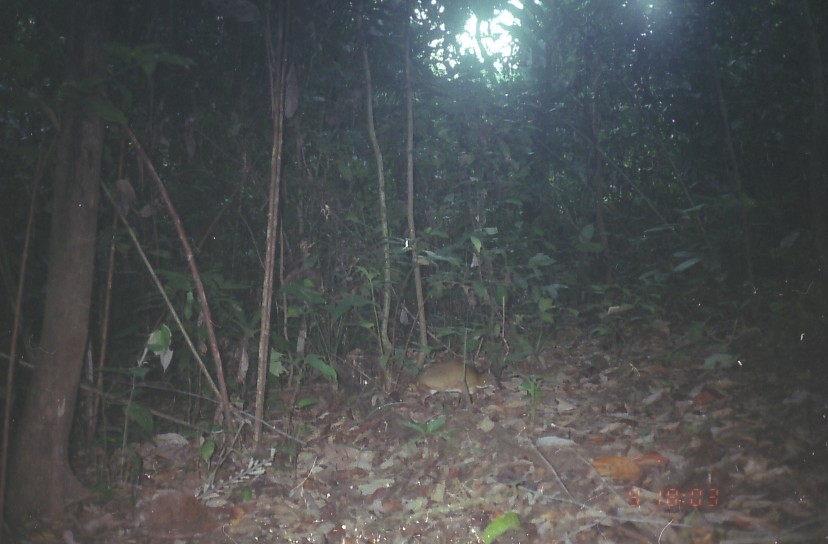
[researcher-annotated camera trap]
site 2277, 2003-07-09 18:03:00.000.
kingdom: Animalia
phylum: Chordata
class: Mammalia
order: Artiodactyla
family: Tragulidae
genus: Tragulus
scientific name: Tragulus javanicus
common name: javan chevrotain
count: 1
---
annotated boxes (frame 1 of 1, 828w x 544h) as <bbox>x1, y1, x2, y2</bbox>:
tragulus javanicus: <bbox>416, 361, 503, 406</bbox>